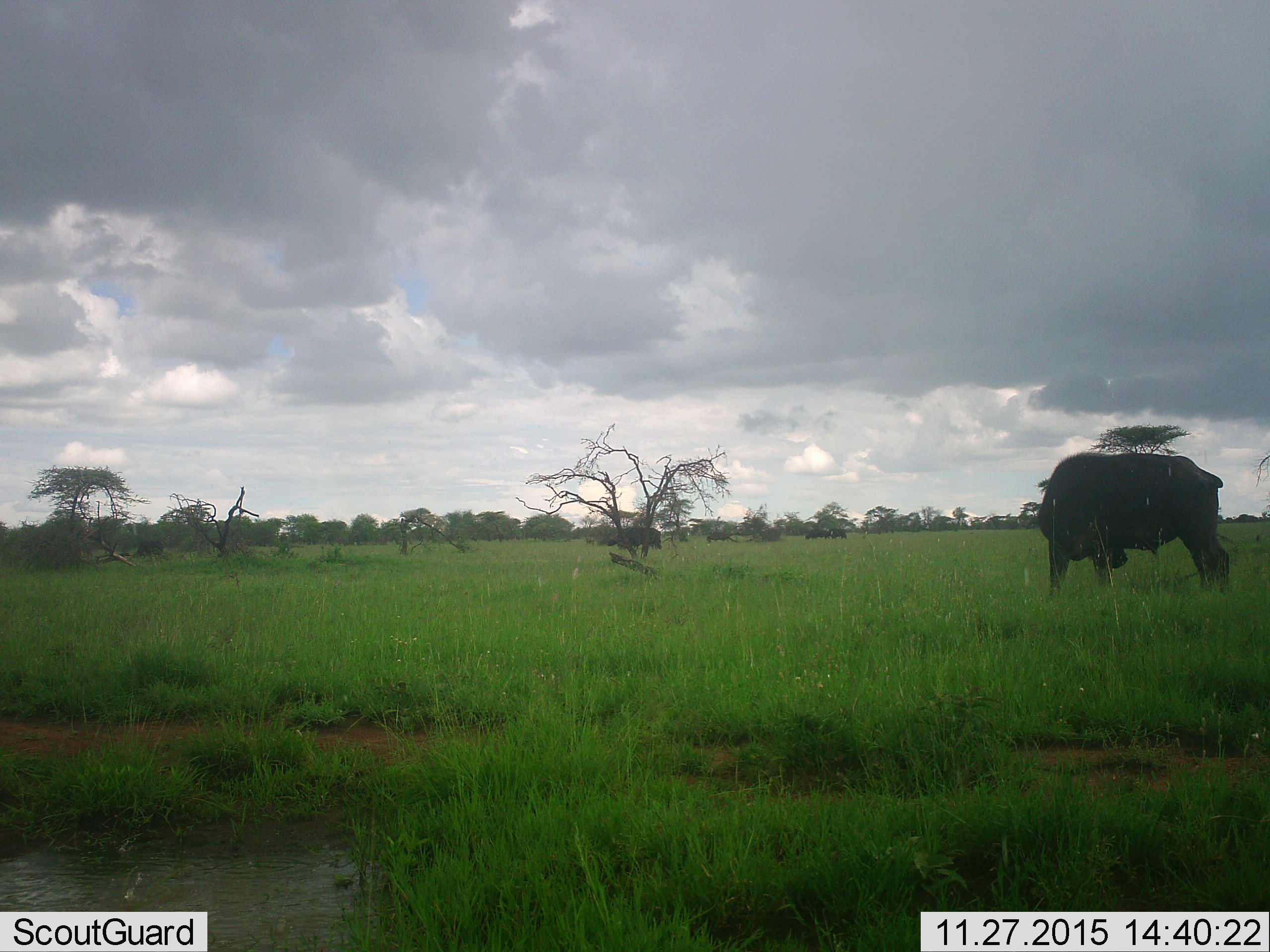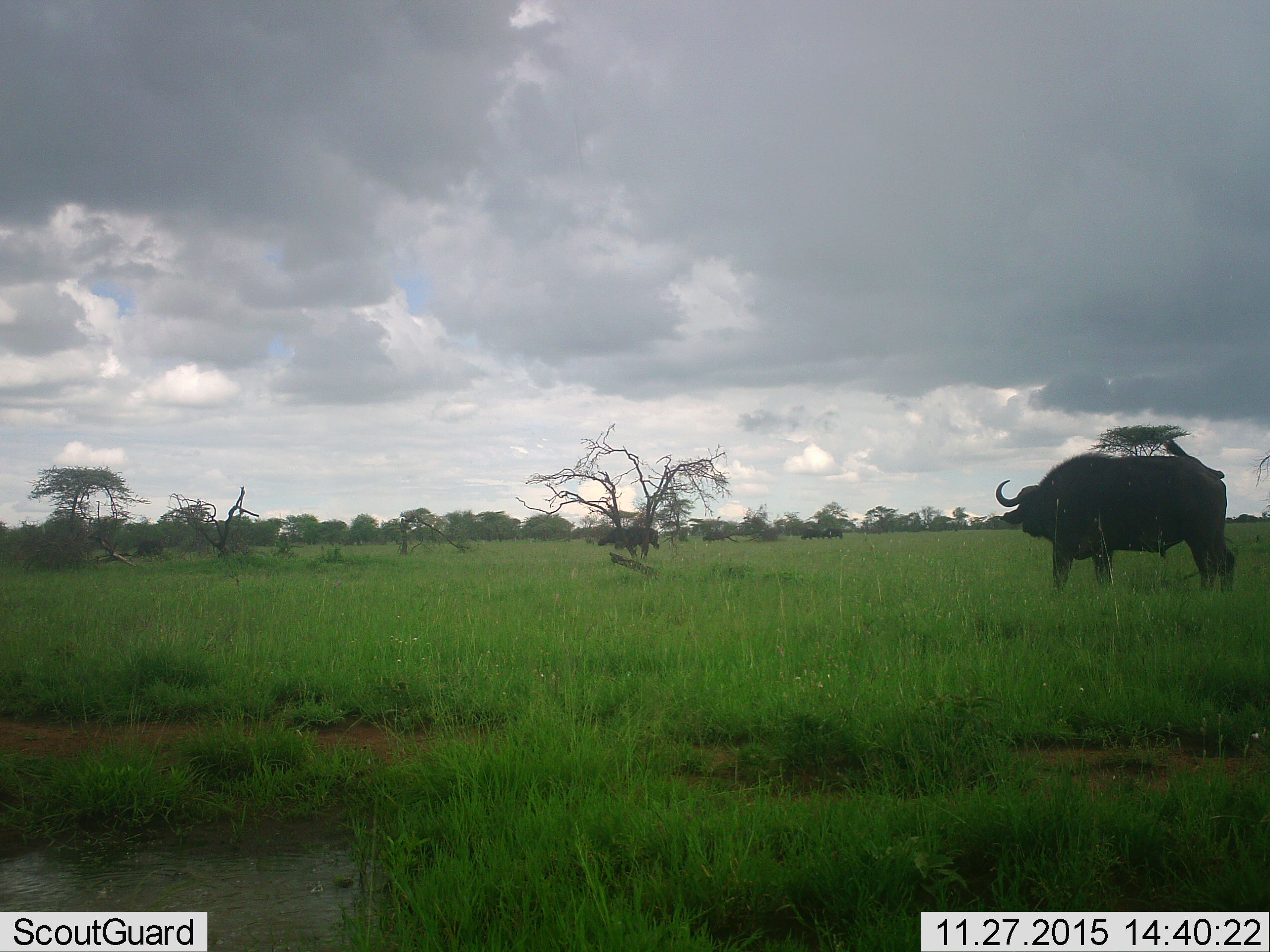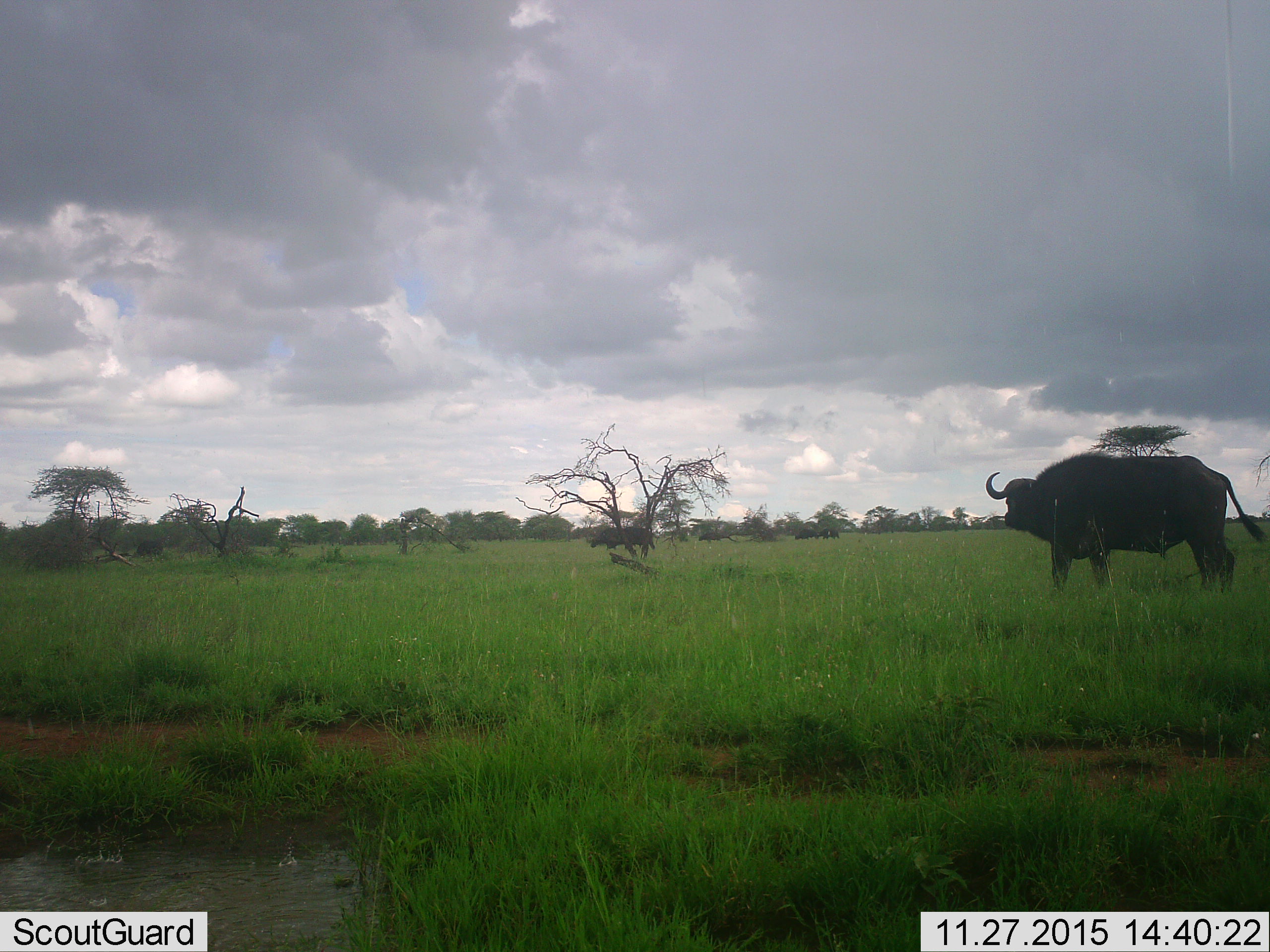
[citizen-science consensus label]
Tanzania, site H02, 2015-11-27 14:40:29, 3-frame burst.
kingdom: Animalia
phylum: Chordata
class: Mammalia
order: Artiodactyla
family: Bovidae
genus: Syncerus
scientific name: Syncerus caffer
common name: cape buffalo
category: buffalo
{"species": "buffalo (cape buffalo) (Syncerus caffer)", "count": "5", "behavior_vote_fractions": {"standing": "67%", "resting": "0%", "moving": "44%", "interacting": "0%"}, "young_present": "11%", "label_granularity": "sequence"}